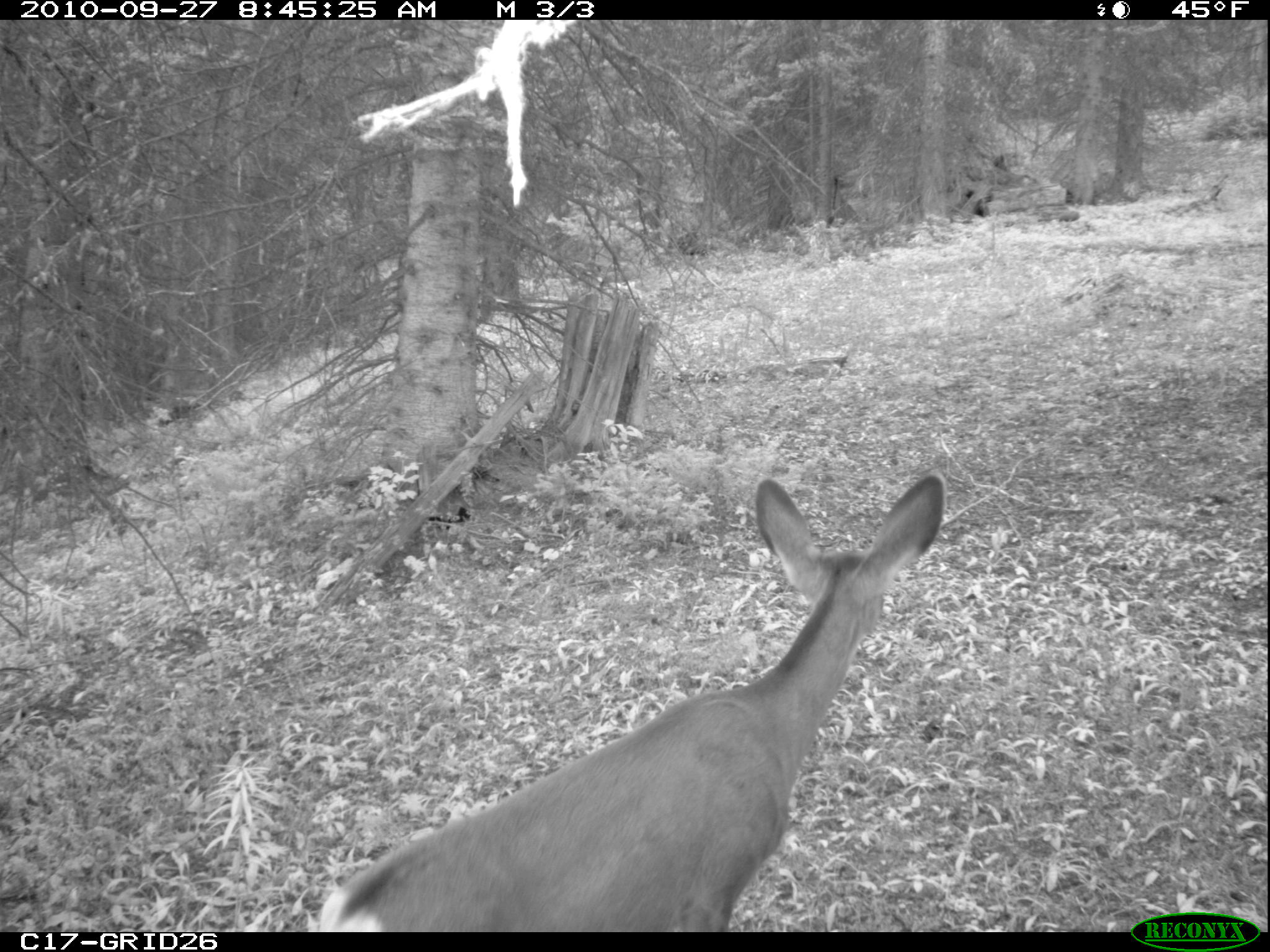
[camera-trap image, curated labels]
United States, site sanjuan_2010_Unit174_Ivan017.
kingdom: Animalia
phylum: Chordata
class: Mammalia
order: Artiodactyla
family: Cervidae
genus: Odocoileus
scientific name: Odocoileus hemionus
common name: mule deer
Odocoileus hemionus (mule deer).